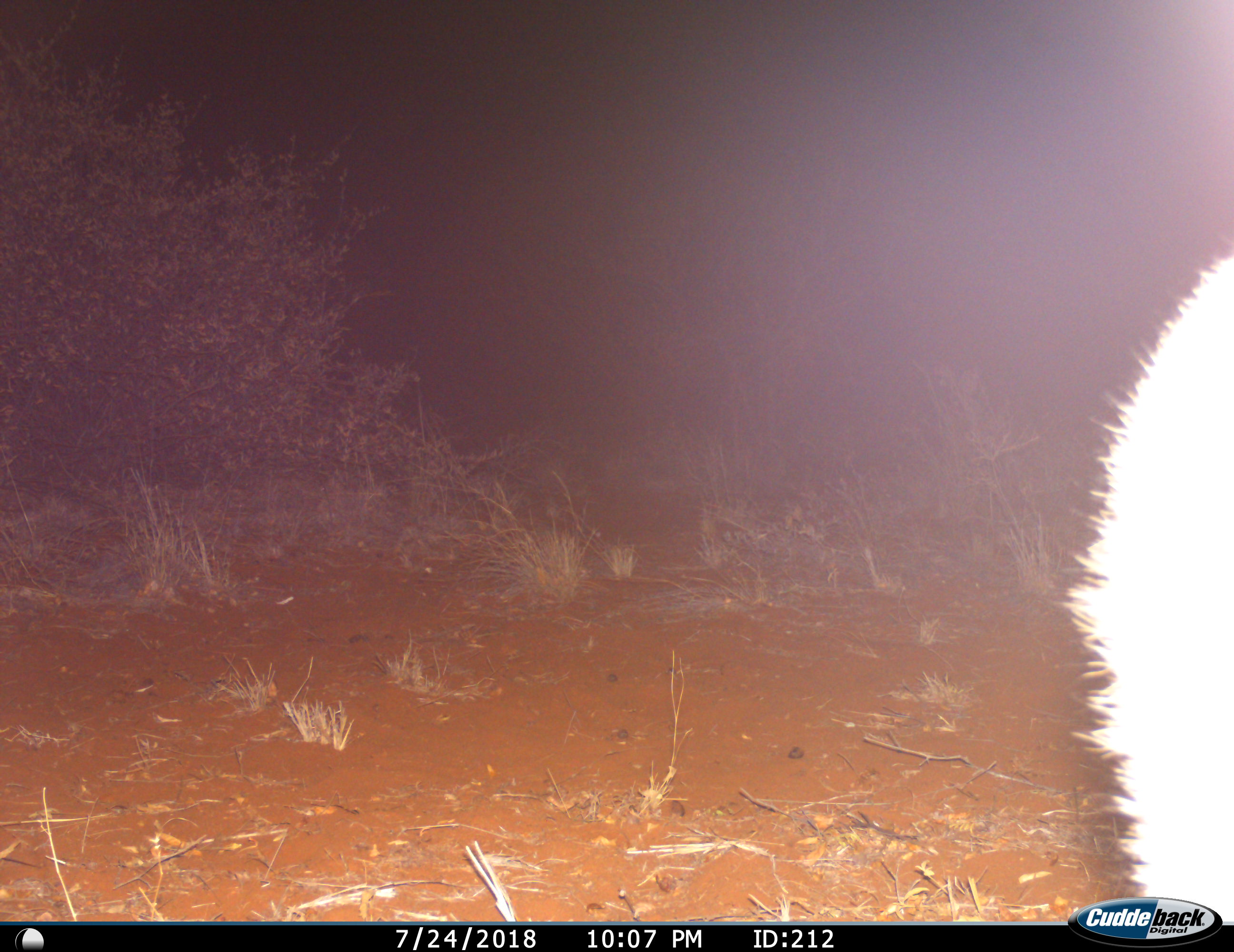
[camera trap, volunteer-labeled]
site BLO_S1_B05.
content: unidentified animal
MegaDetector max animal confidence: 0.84